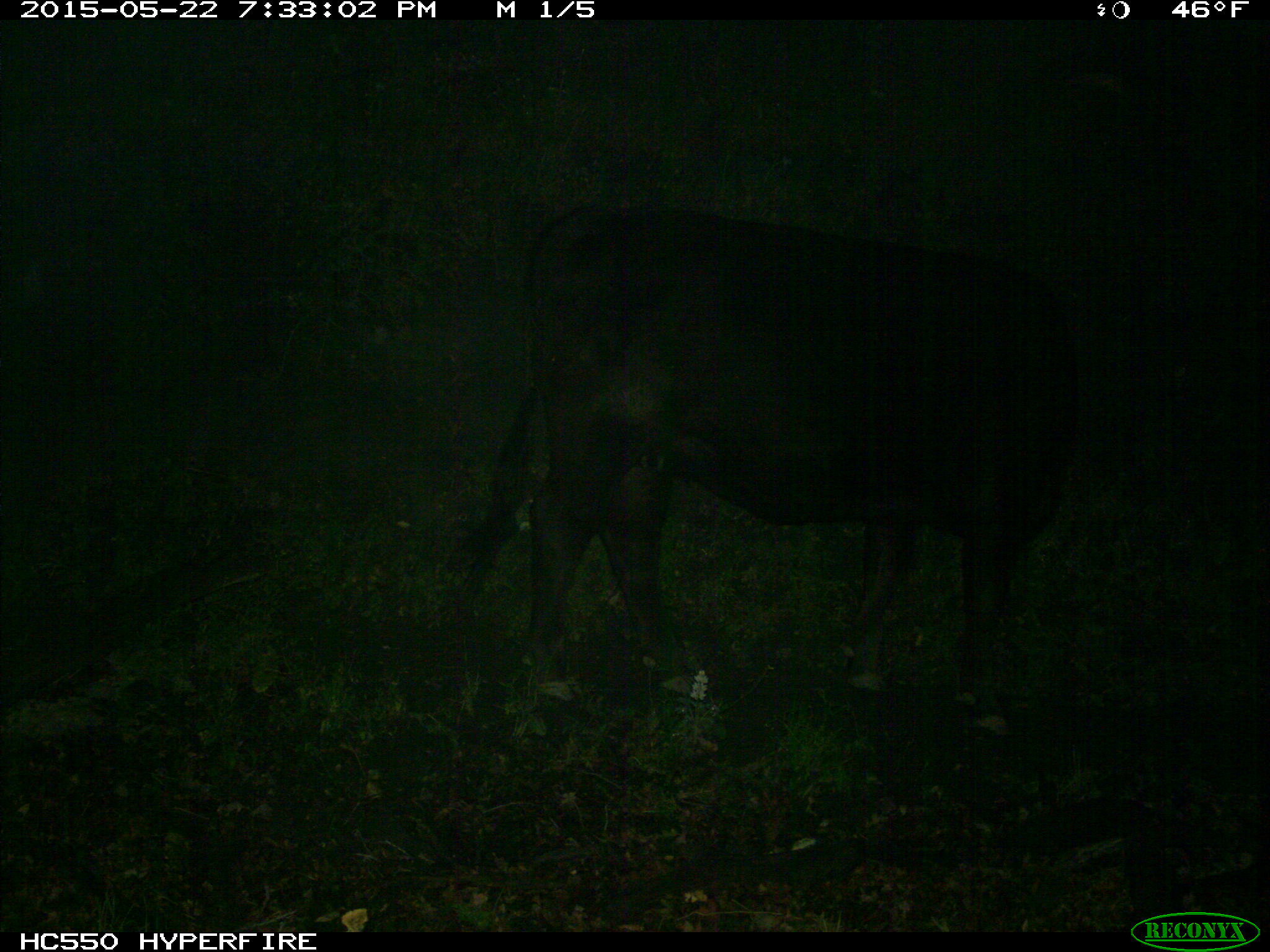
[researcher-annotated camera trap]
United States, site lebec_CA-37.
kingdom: Animalia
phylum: Chordata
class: Mammalia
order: Artiodactyla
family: Bovidae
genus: Bos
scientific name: Bos taurus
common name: domestic cow